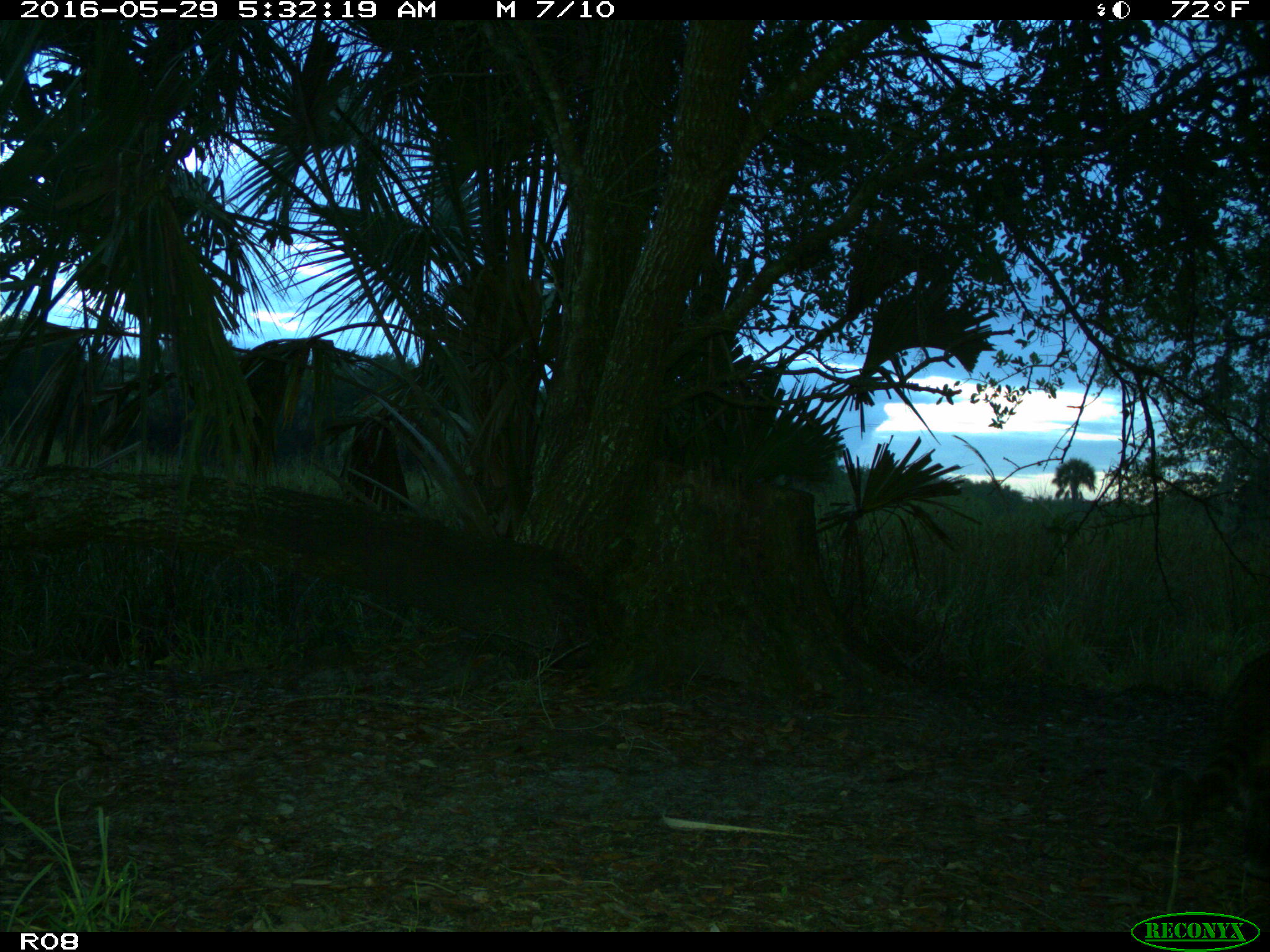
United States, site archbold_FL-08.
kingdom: Animalia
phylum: Chordata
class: Mammalia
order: Carnivora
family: Procyonidae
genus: Procyon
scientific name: Procyon lotor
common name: common raccoon